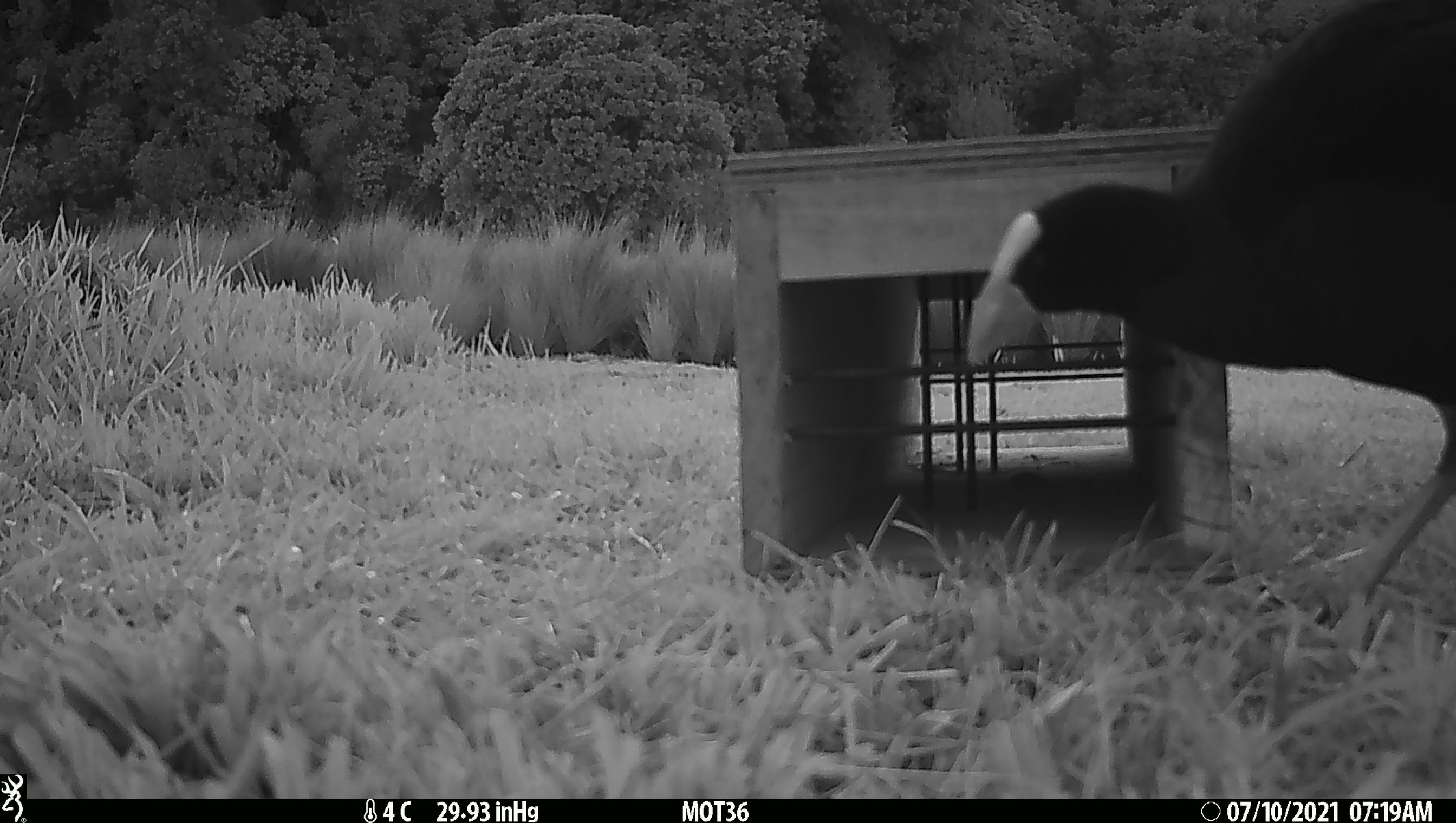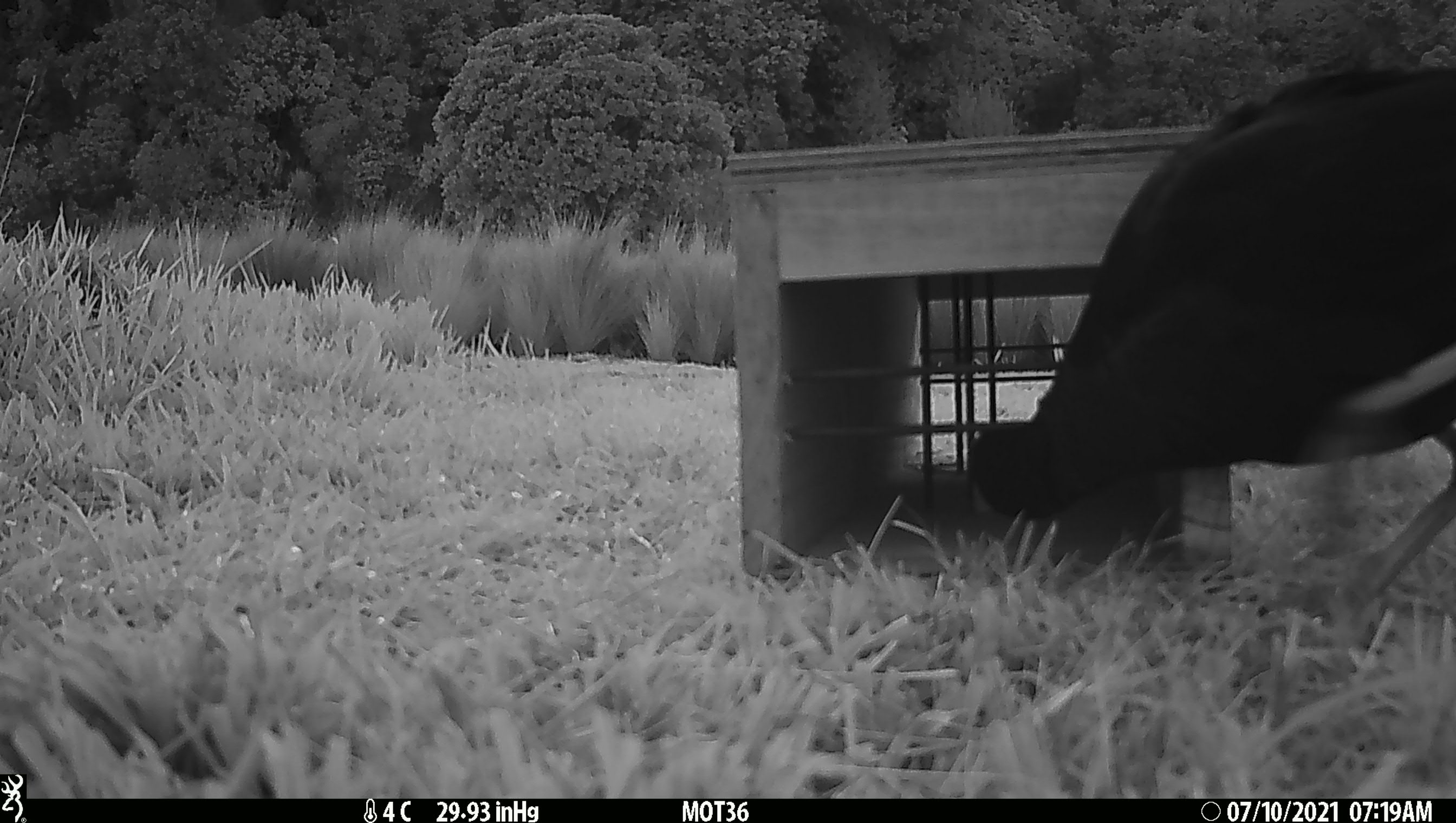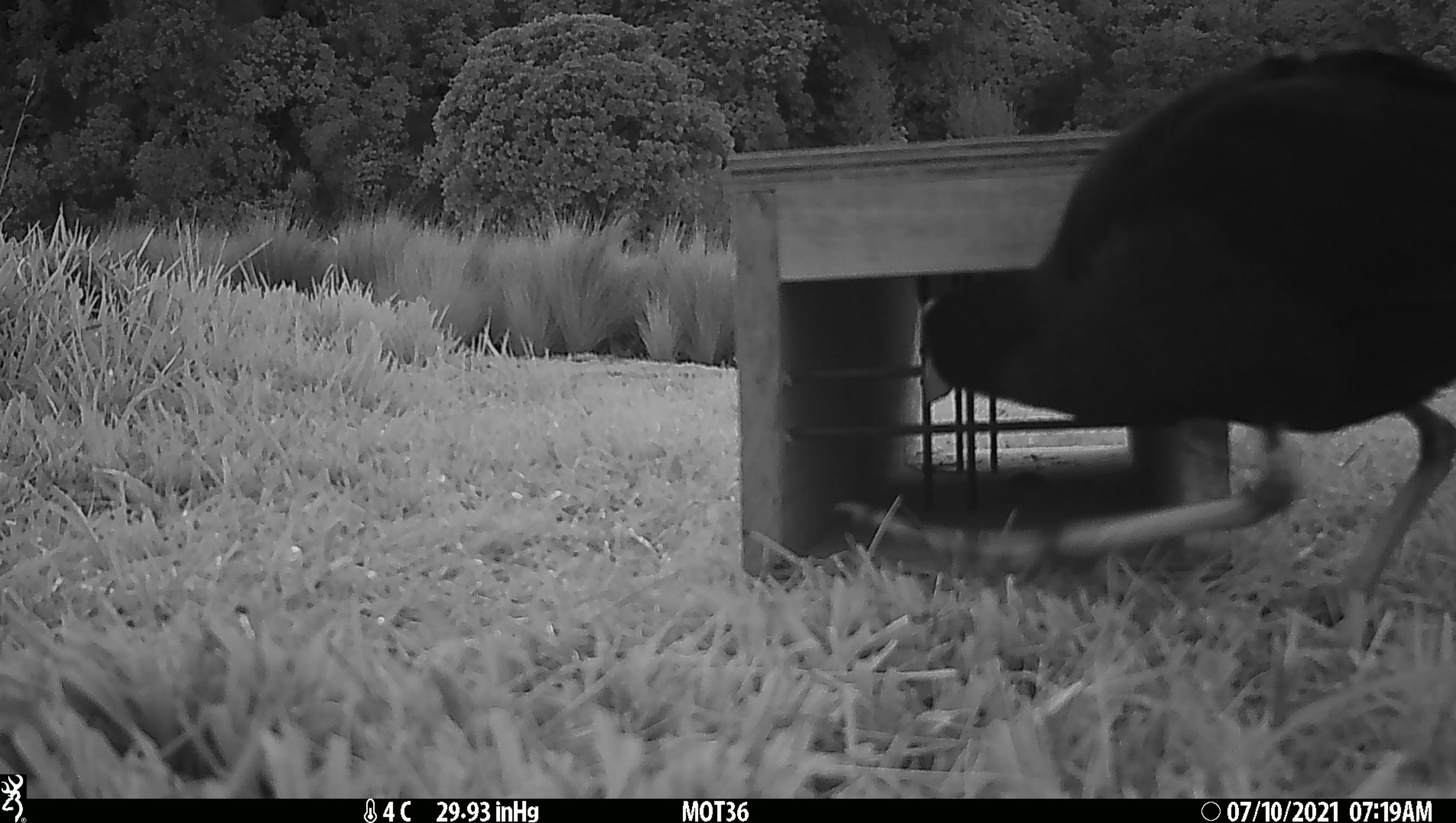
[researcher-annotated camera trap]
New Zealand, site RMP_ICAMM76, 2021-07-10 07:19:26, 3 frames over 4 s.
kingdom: Animalia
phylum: Chordata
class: Aves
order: Gruiformes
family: Rallidae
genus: Porphyrio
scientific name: Porphyrio melanotus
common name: australasian swamphen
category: pukeko